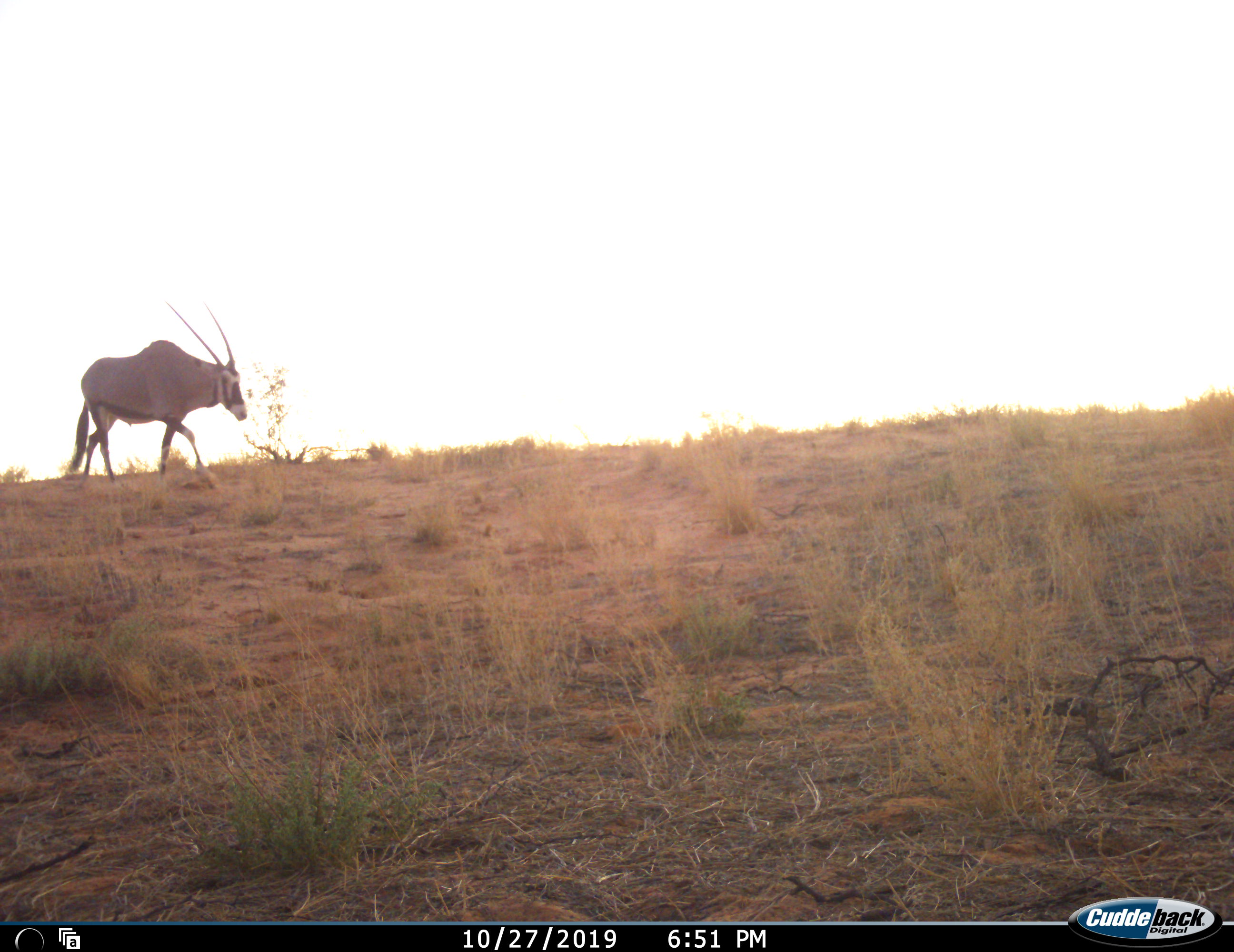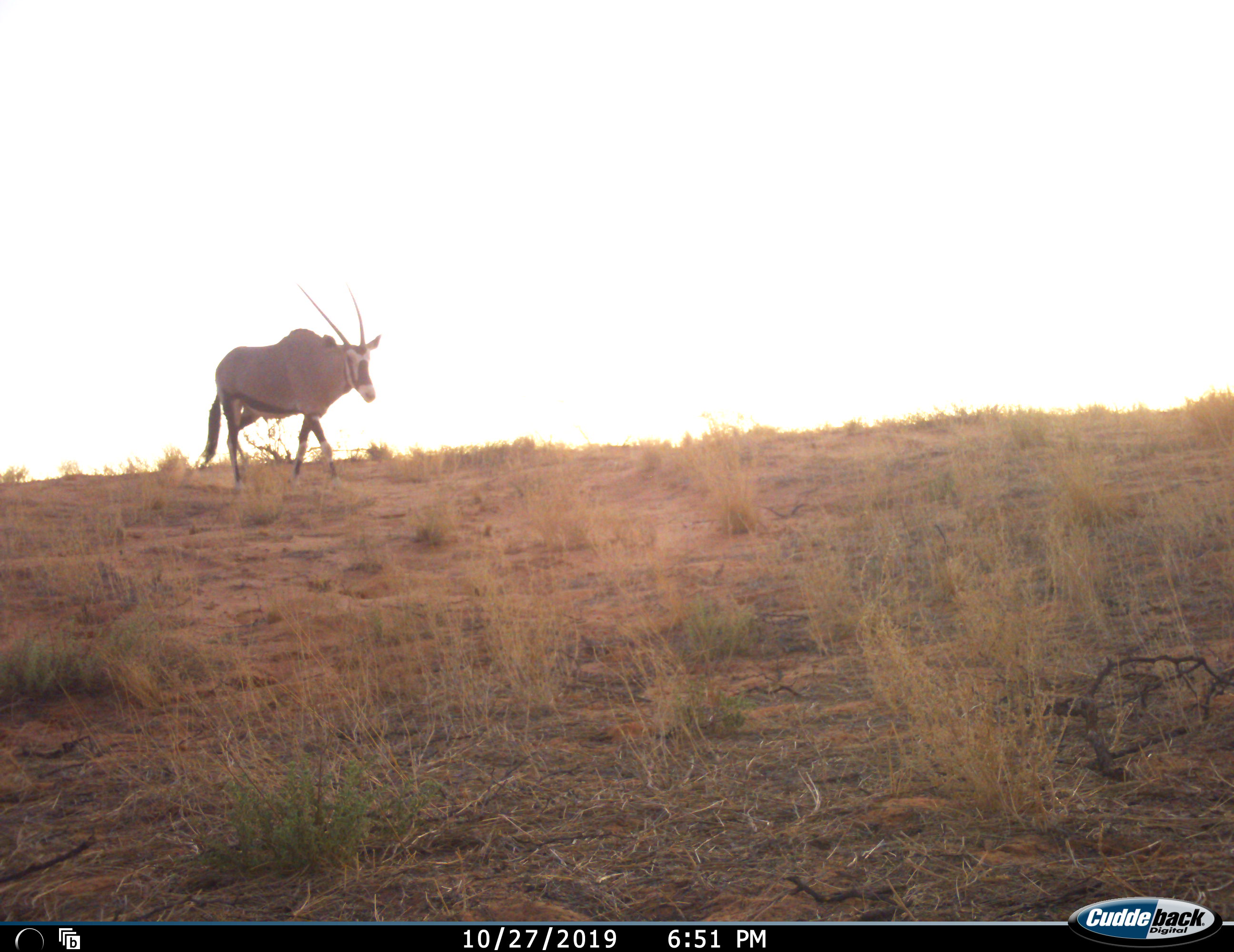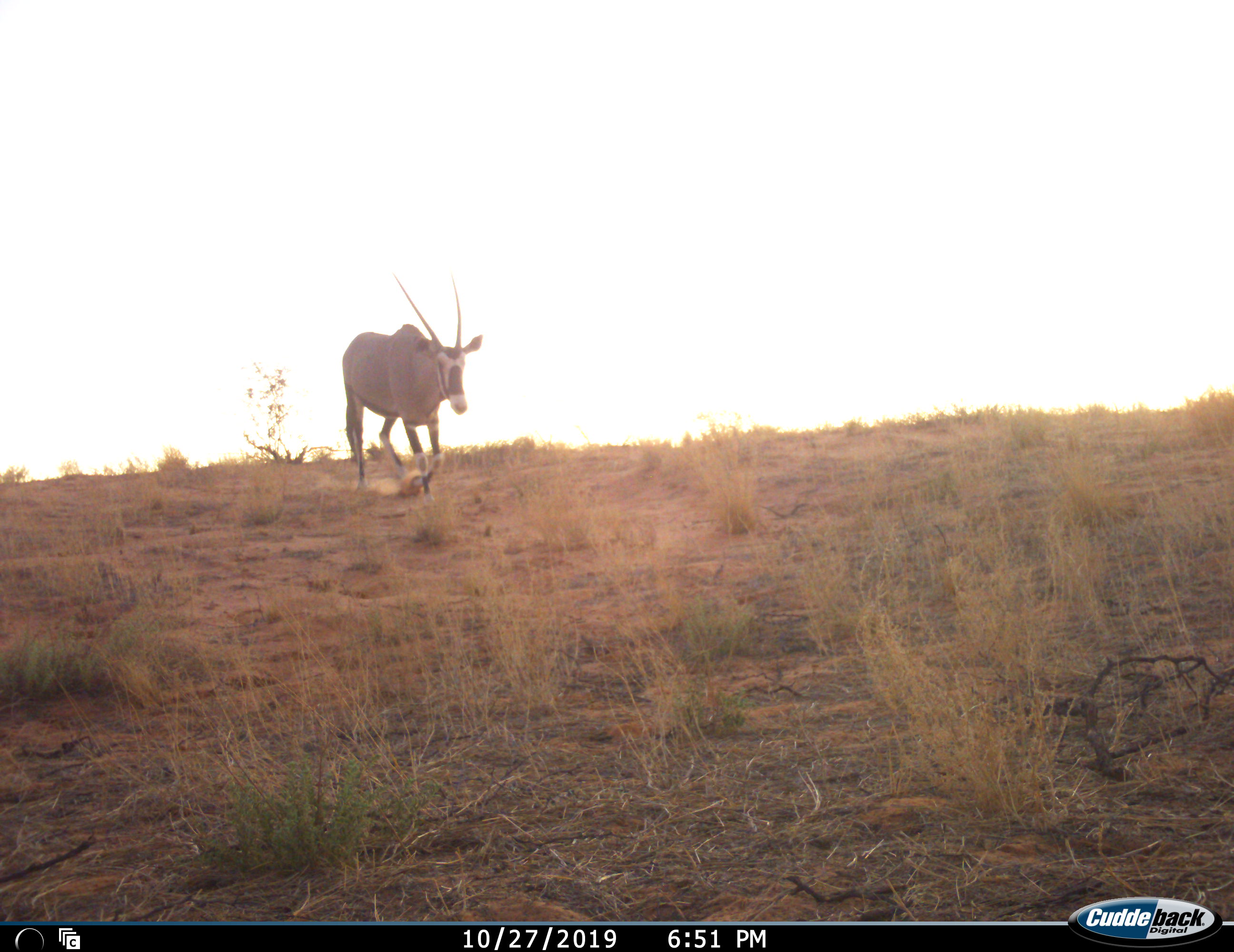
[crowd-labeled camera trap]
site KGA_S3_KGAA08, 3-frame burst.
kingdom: Animalia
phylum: Chordata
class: Mammalia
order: Artiodactyla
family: Bovidae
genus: Oryx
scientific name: Oryx gazella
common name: gemsbok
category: oryx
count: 1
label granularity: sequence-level